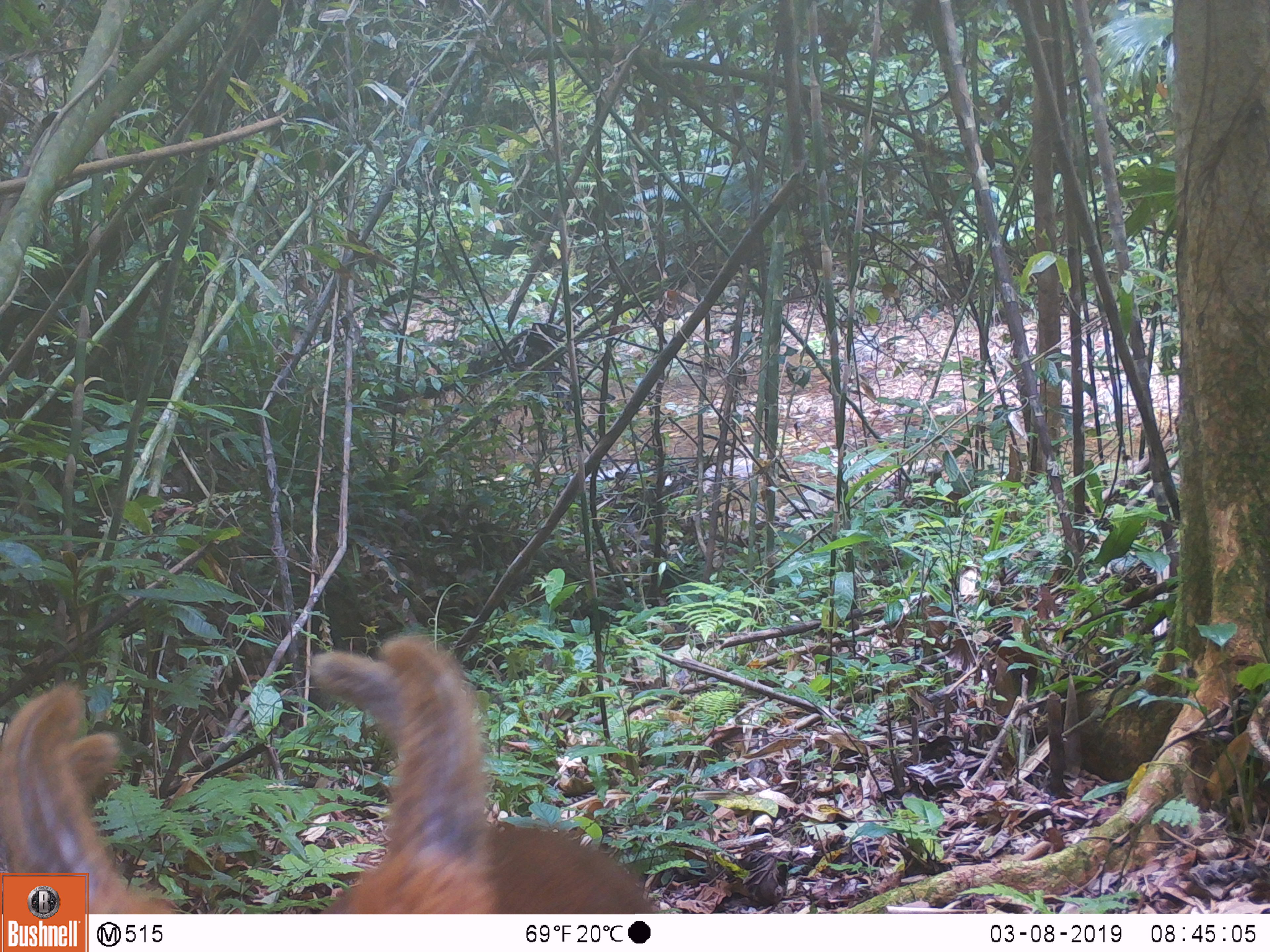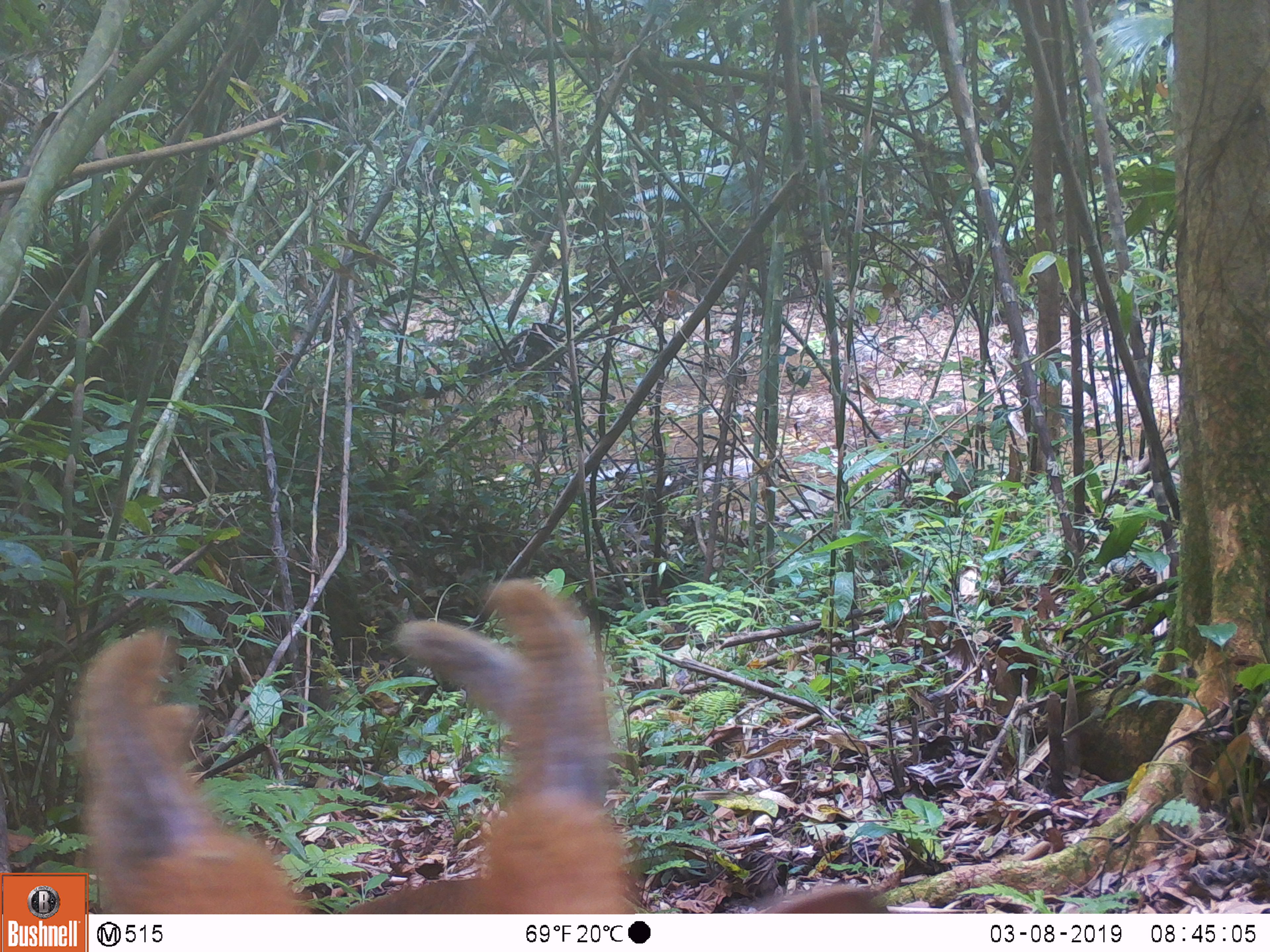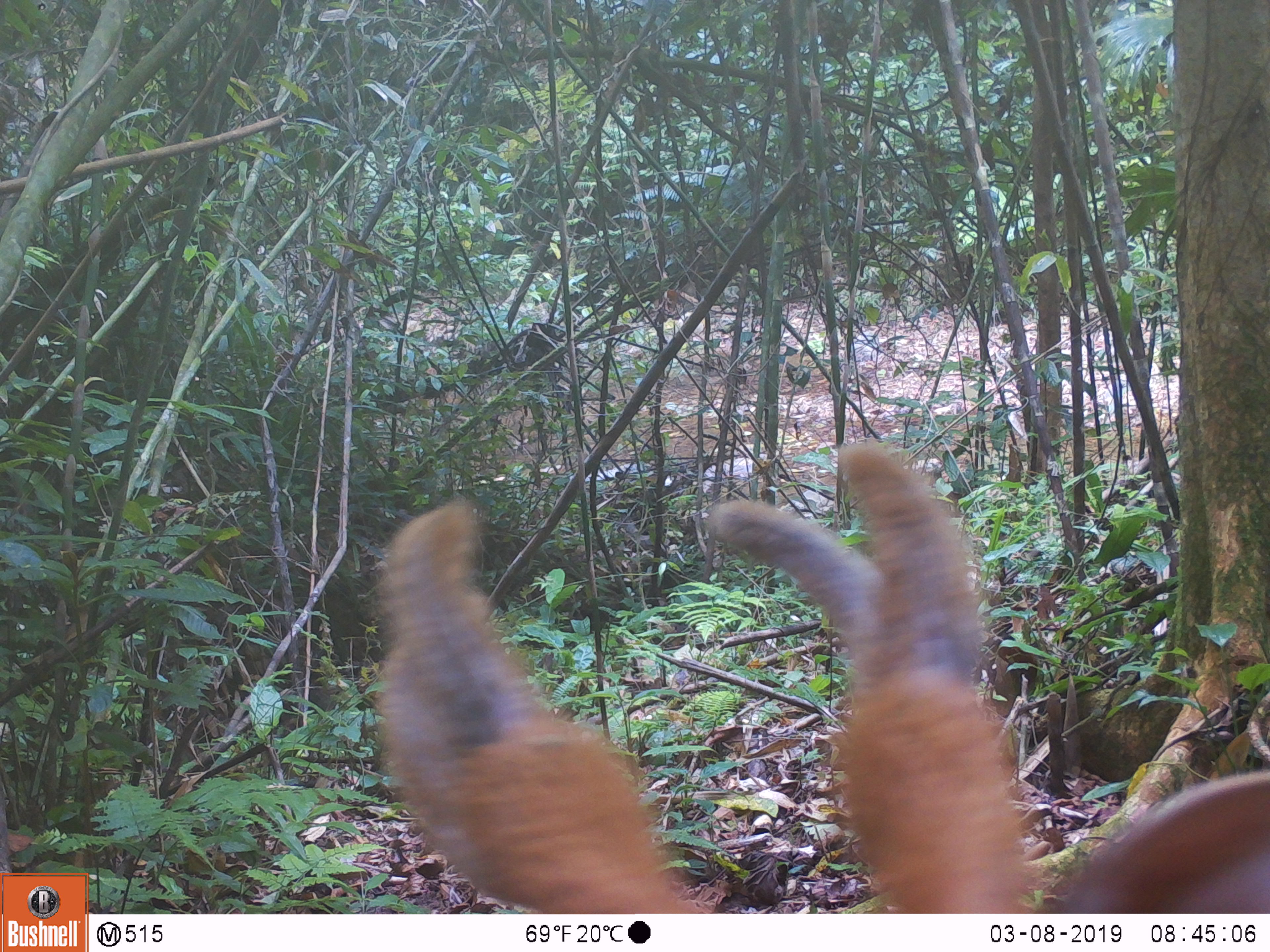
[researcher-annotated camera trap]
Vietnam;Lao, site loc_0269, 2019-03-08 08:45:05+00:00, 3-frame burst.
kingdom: Animalia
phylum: Chordata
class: Mammalia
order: Artiodactyla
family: Cervidae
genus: Muntiacus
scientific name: Muntiacus vuquangensis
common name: large-antlered muntjac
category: large antlered muntjac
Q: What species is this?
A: Large antlered muntjac (large-antlered muntjac) (Muntiacus vuquangensis).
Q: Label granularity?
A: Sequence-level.